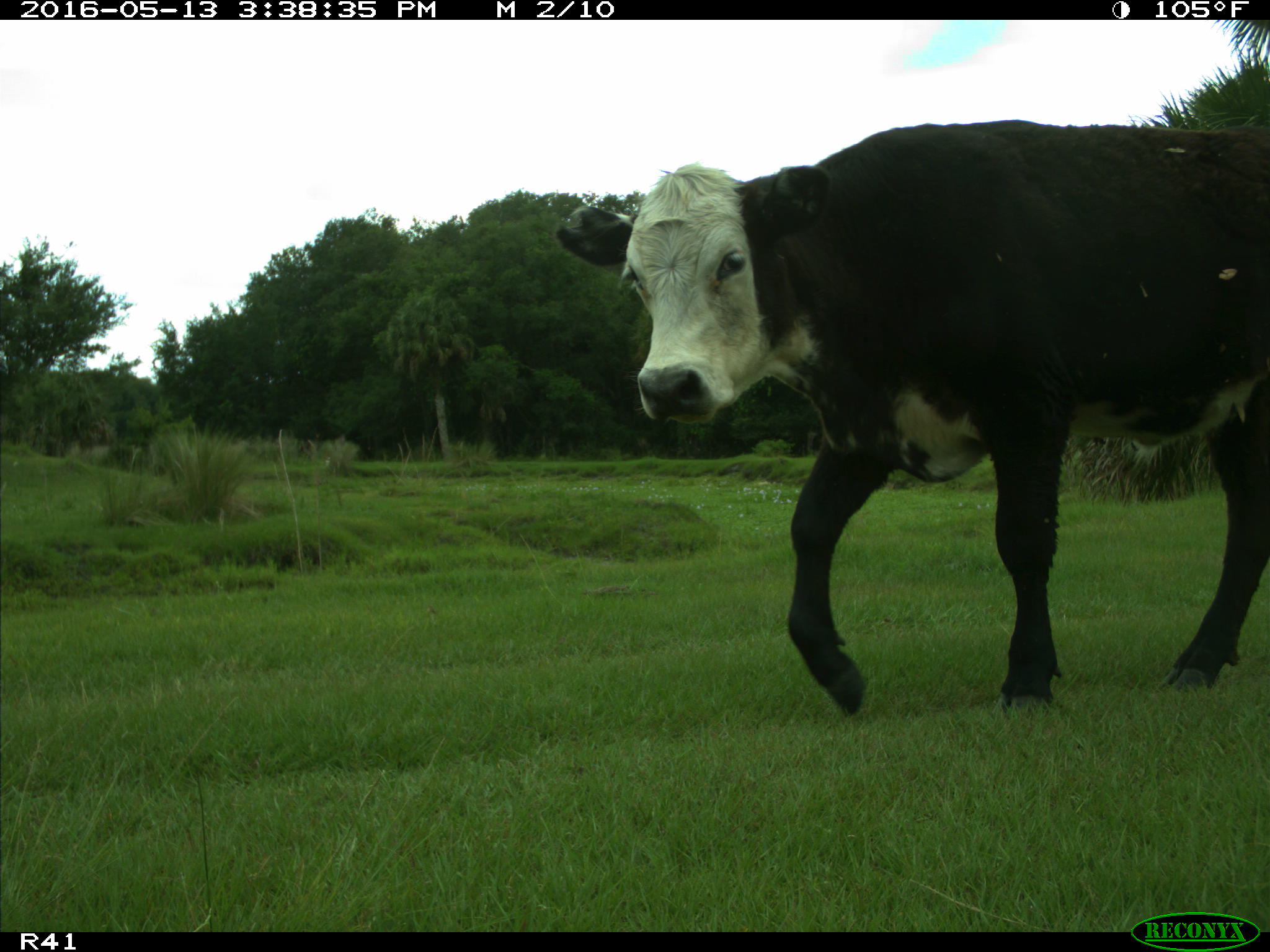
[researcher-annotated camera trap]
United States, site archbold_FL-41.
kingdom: Animalia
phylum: Chordata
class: Mammalia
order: Artiodactyla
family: Bovidae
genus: Bos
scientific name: Bos taurus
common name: domestic cow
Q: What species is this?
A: Bos taurus (domestic cow).